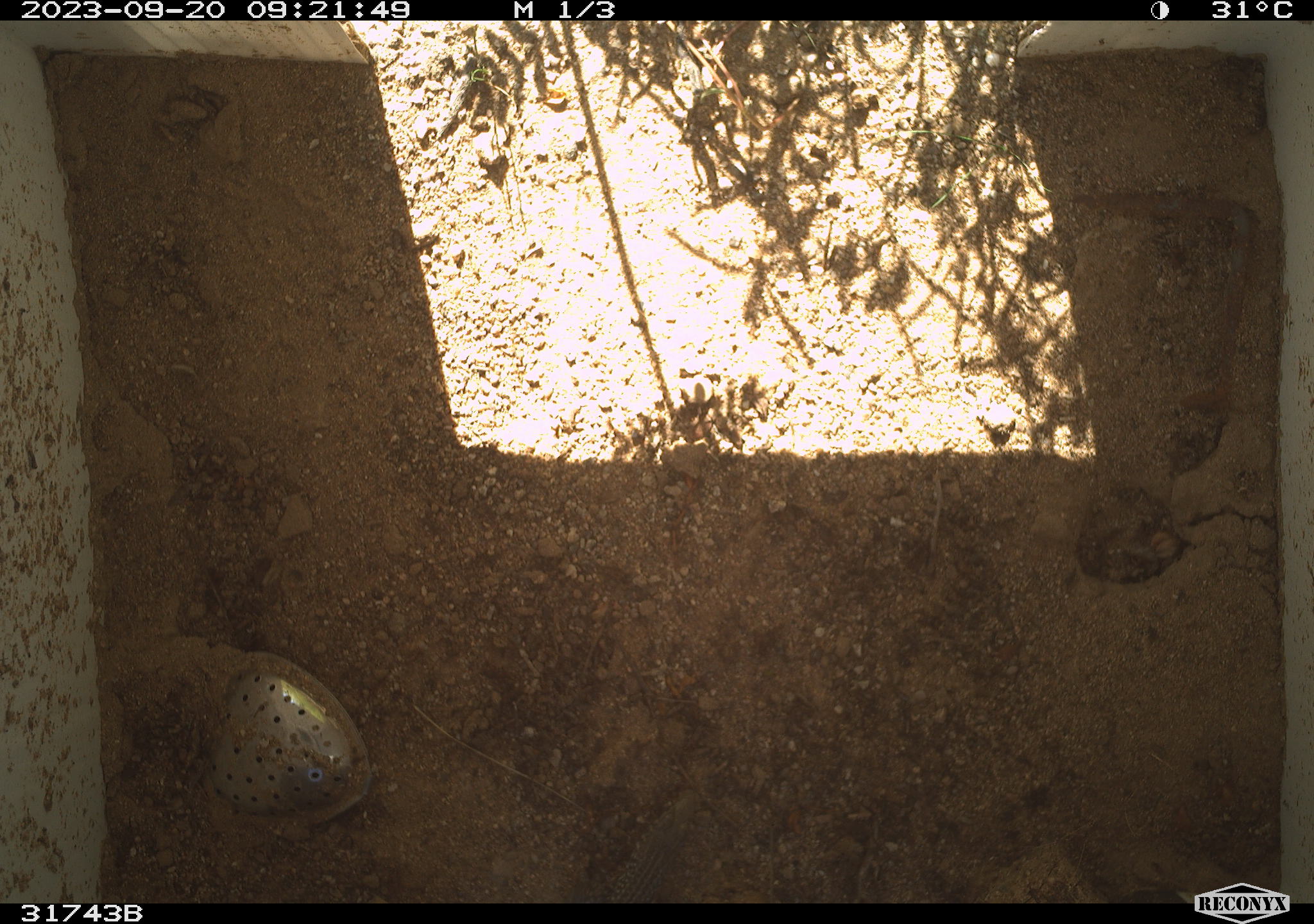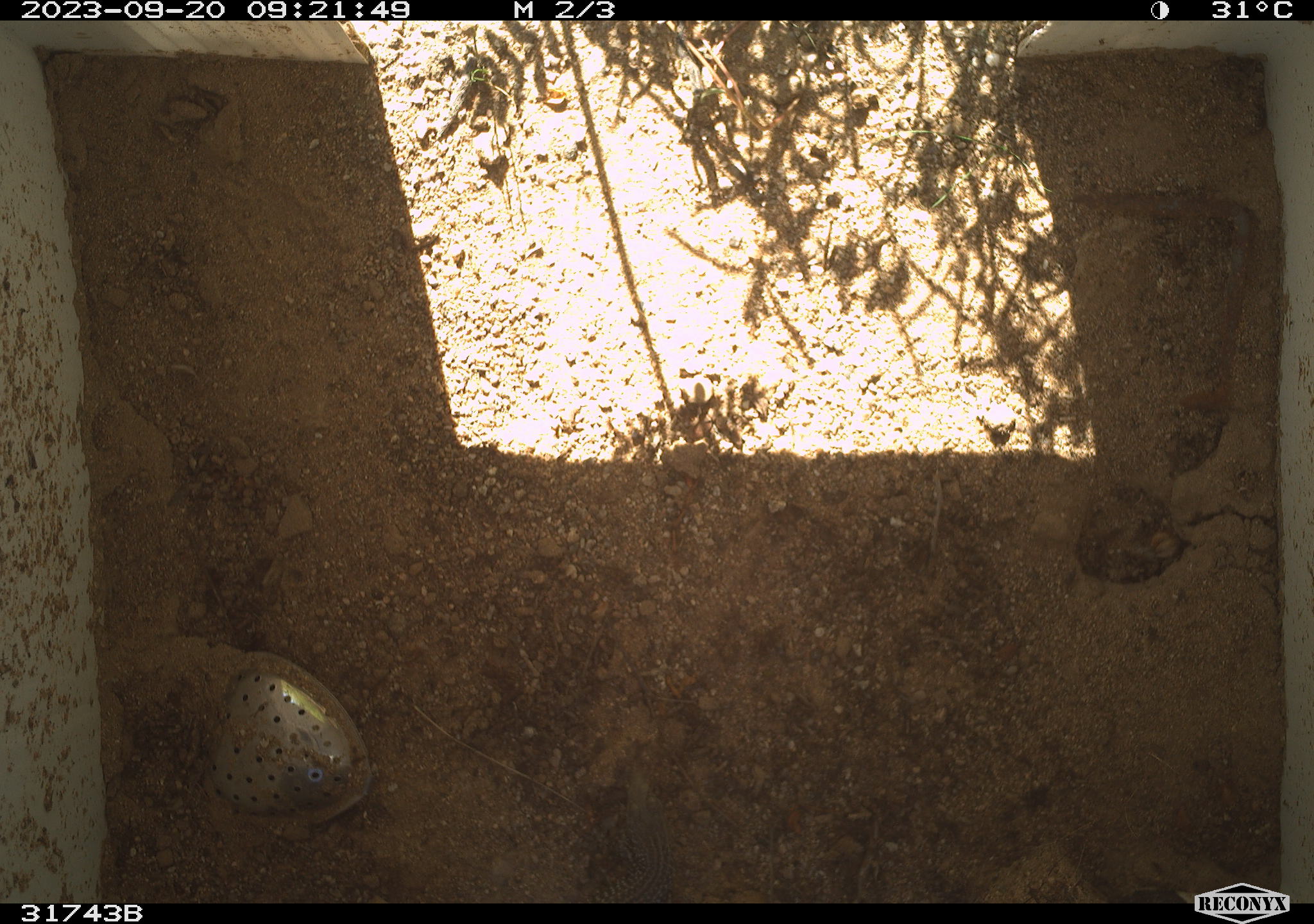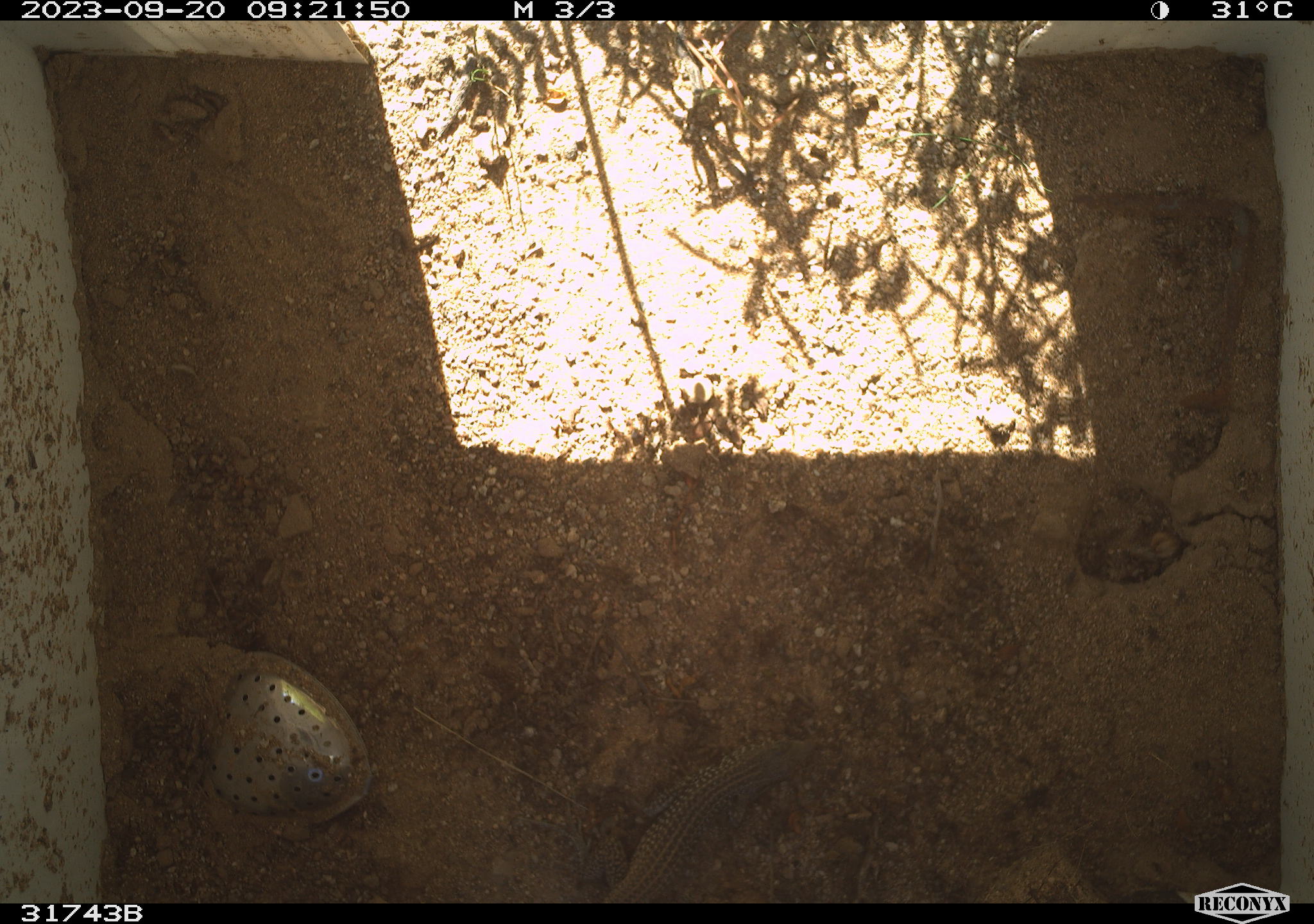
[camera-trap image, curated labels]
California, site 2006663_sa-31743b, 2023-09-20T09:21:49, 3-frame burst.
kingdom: Animalia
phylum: Chordata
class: Reptilia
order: Squamata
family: Teiidae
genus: Aspidoscelis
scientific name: Aspidoscelis tigris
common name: western whiptail